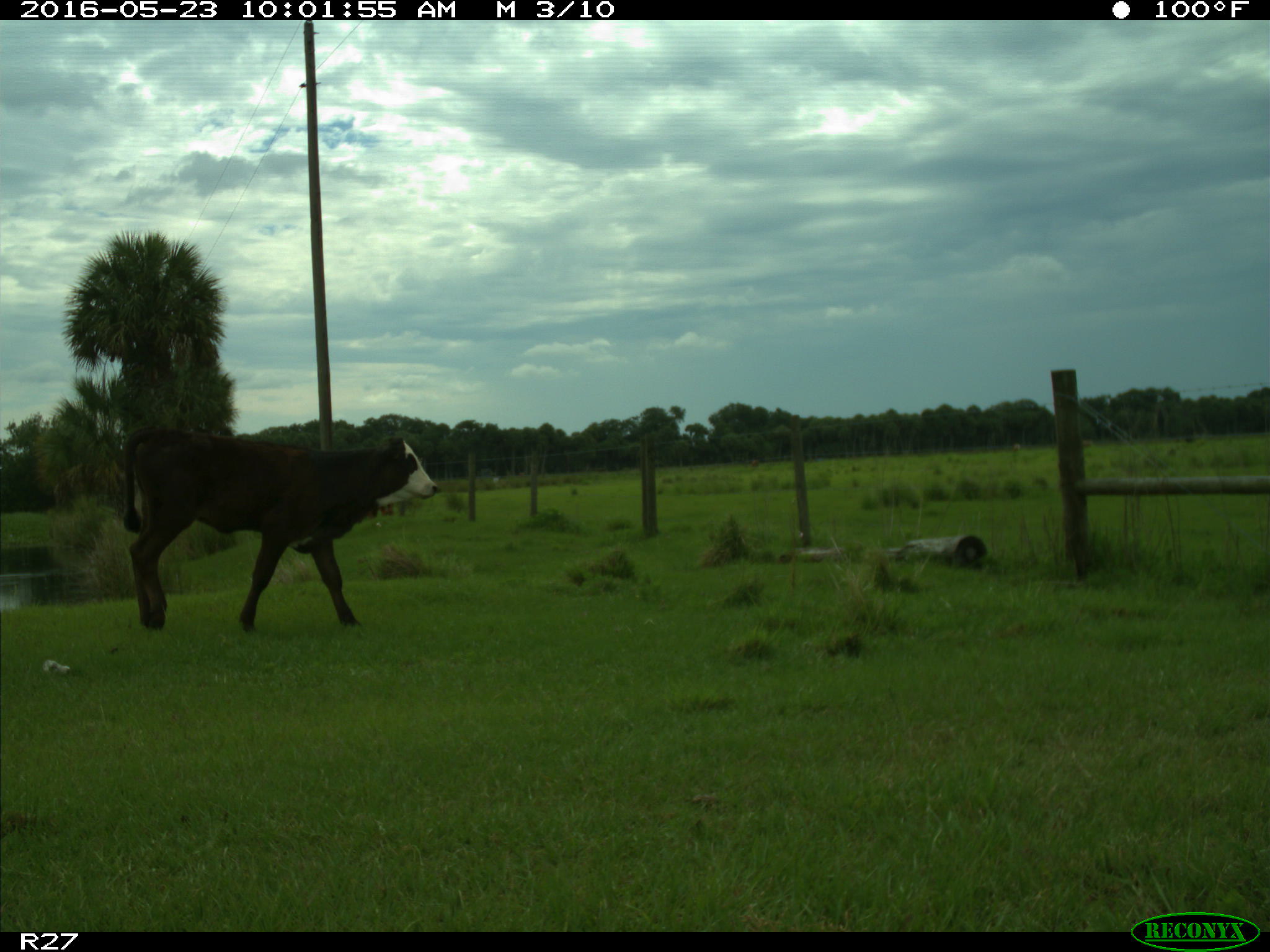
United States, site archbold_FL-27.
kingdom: Animalia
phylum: Chordata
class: Mammalia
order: Artiodactyla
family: Bovidae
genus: Bos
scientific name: Bos taurus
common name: domestic cow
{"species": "Bos taurus (domestic cow)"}